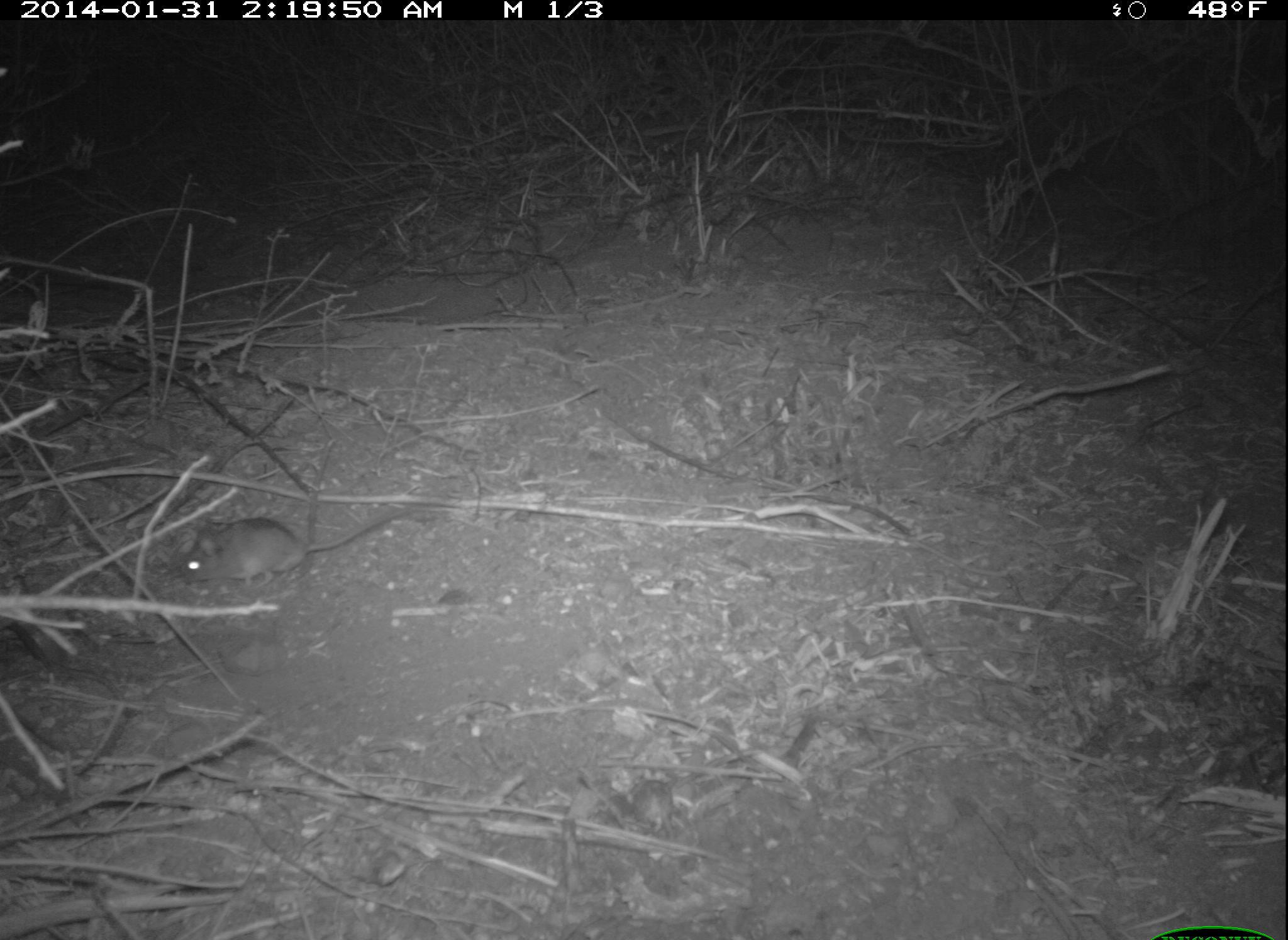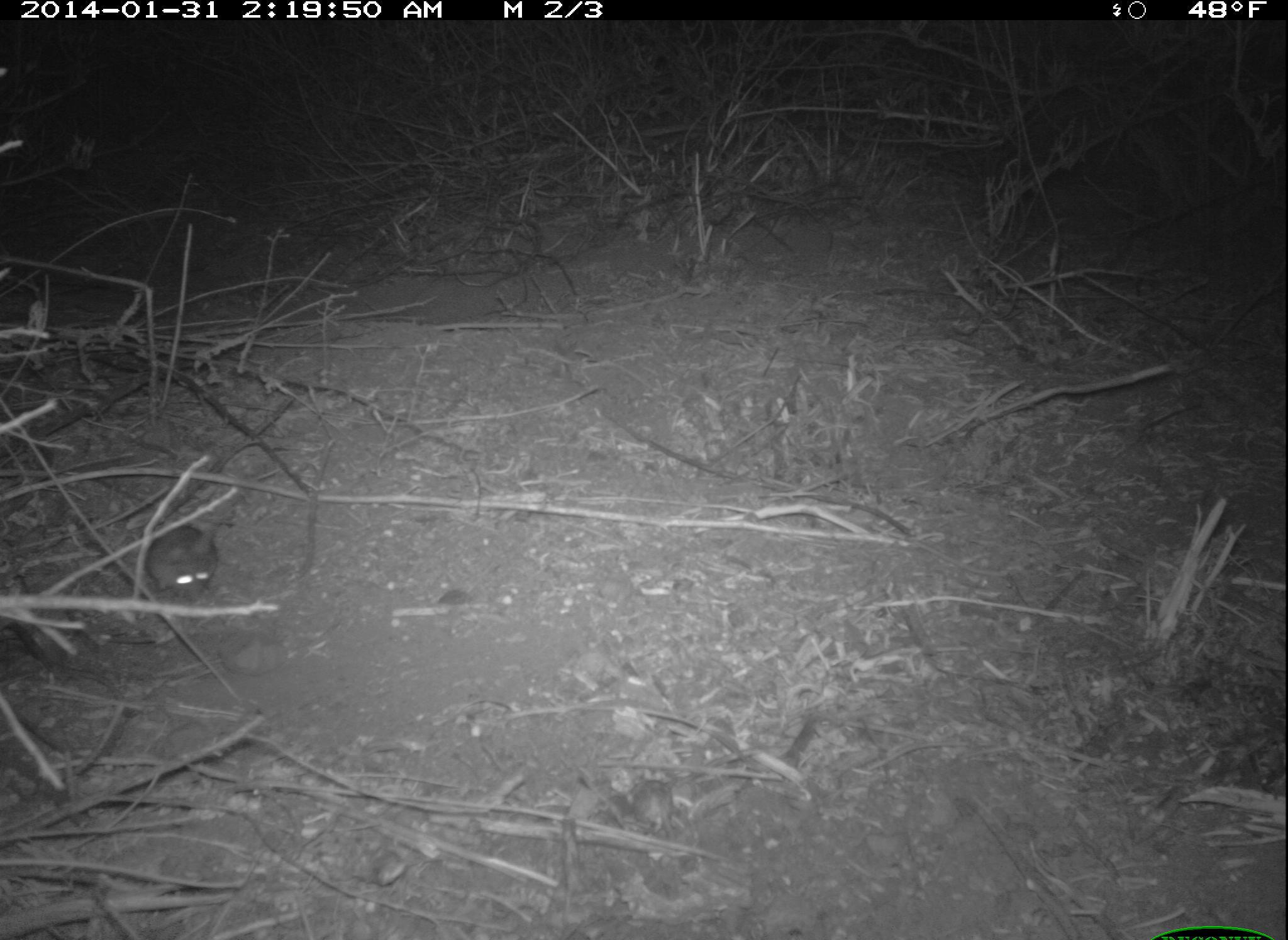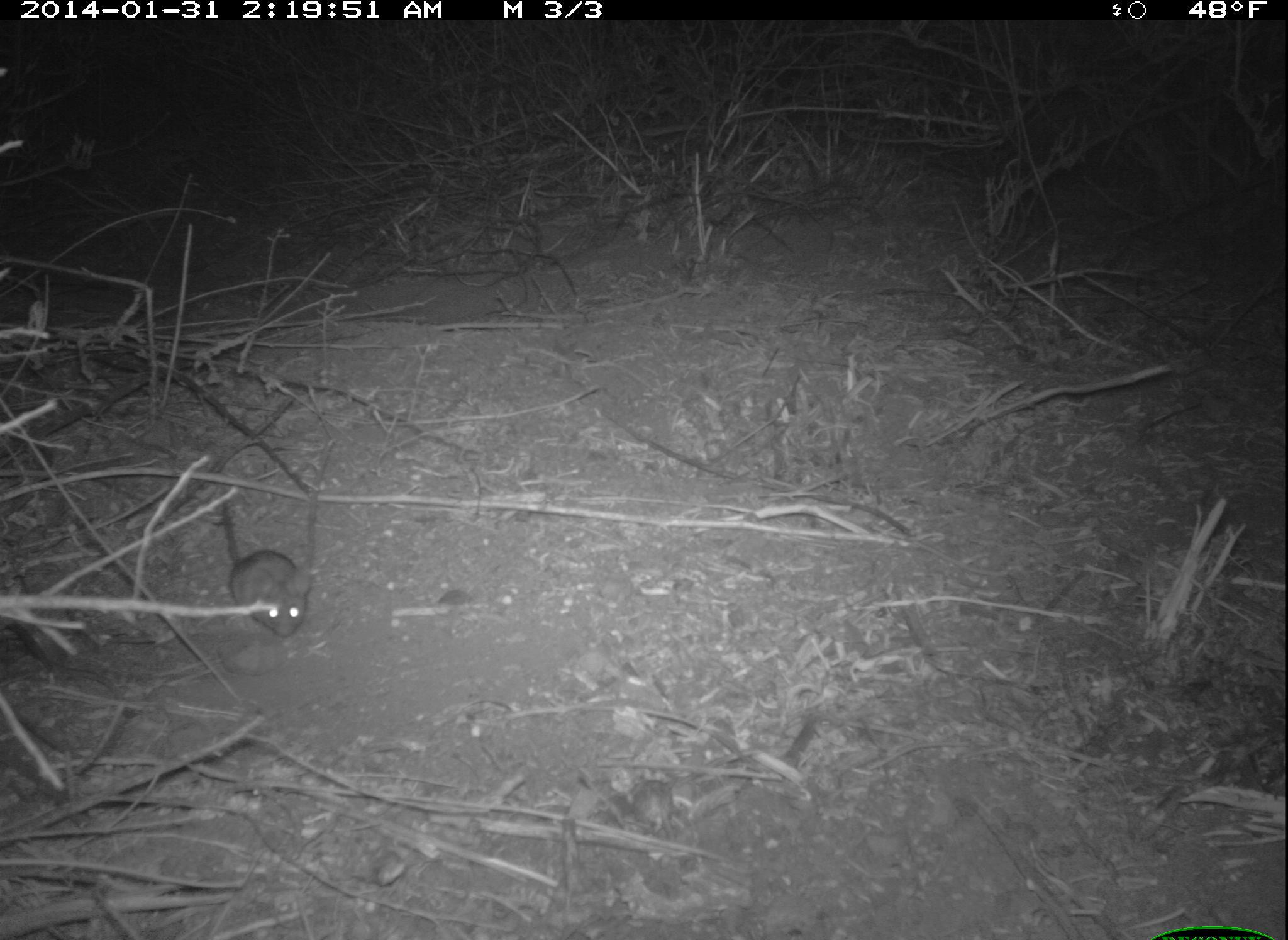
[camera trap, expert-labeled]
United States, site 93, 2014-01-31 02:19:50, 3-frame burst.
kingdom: Animalia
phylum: Chordata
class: Mammalia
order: Rodentia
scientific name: Rodentia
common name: rodent